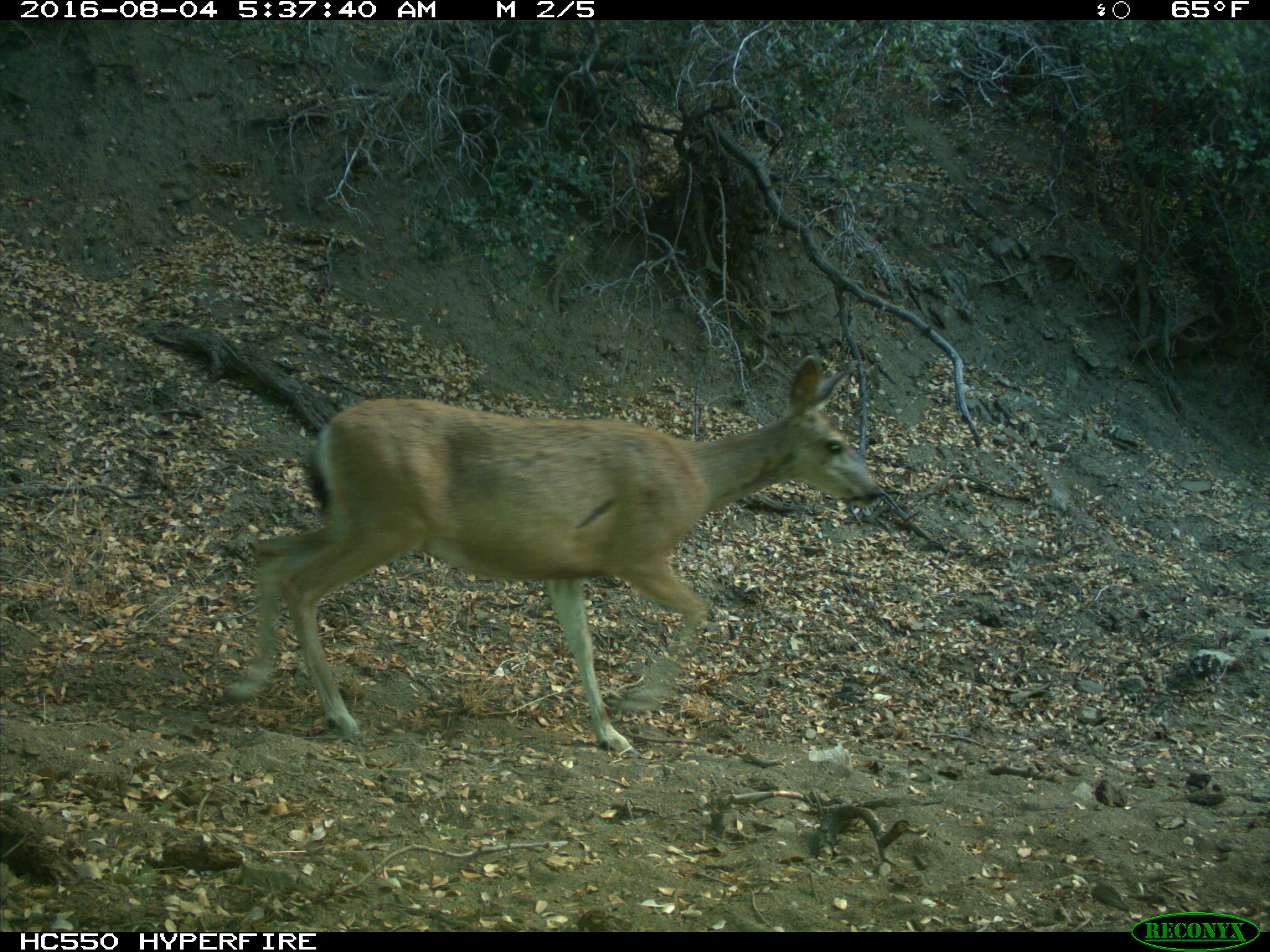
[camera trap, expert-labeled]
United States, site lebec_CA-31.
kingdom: Animalia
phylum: Chordata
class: Mammalia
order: Artiodactyla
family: Cervidae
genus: Odocoileus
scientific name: Odocoileus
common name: deer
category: unidentified deer